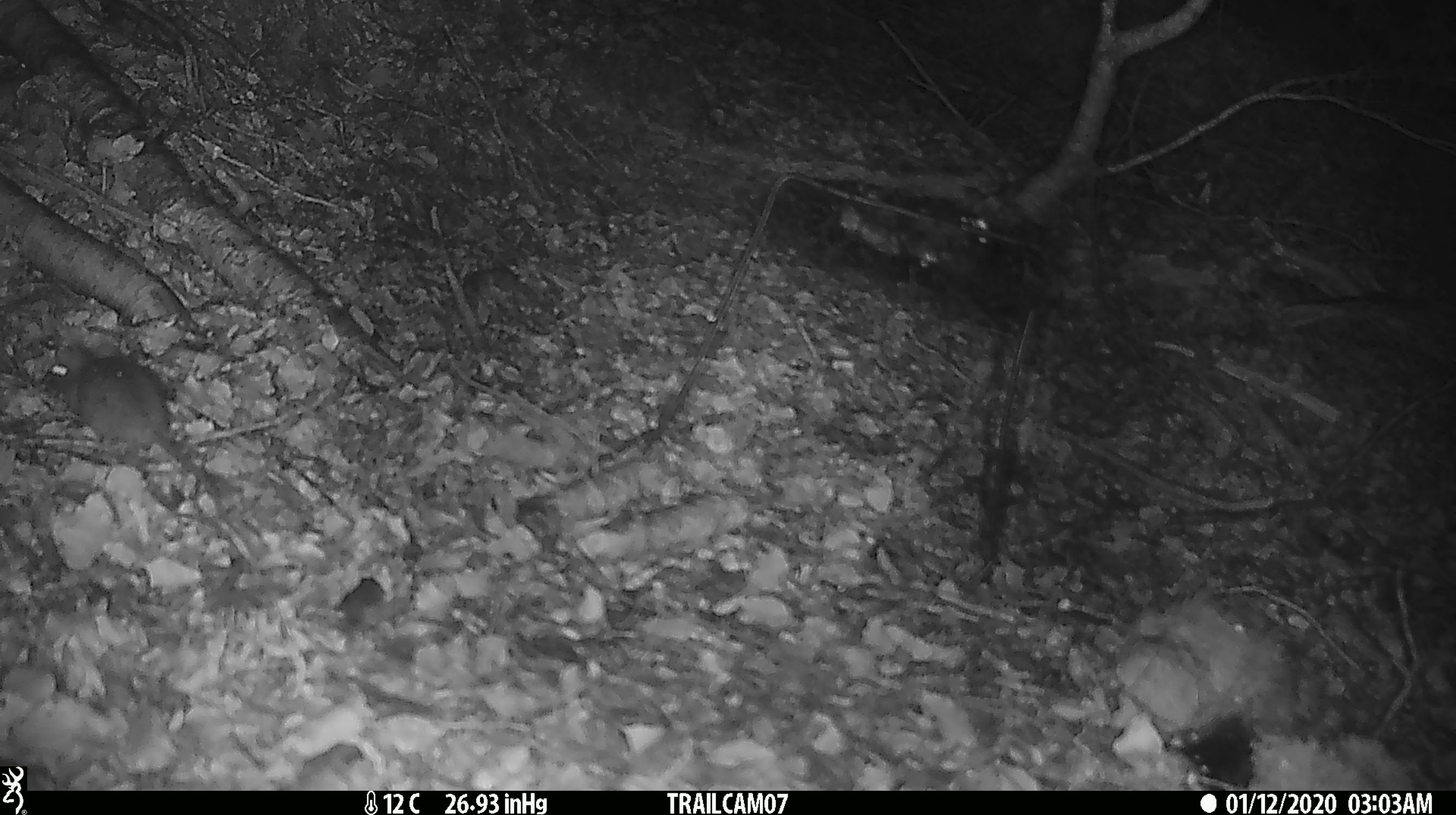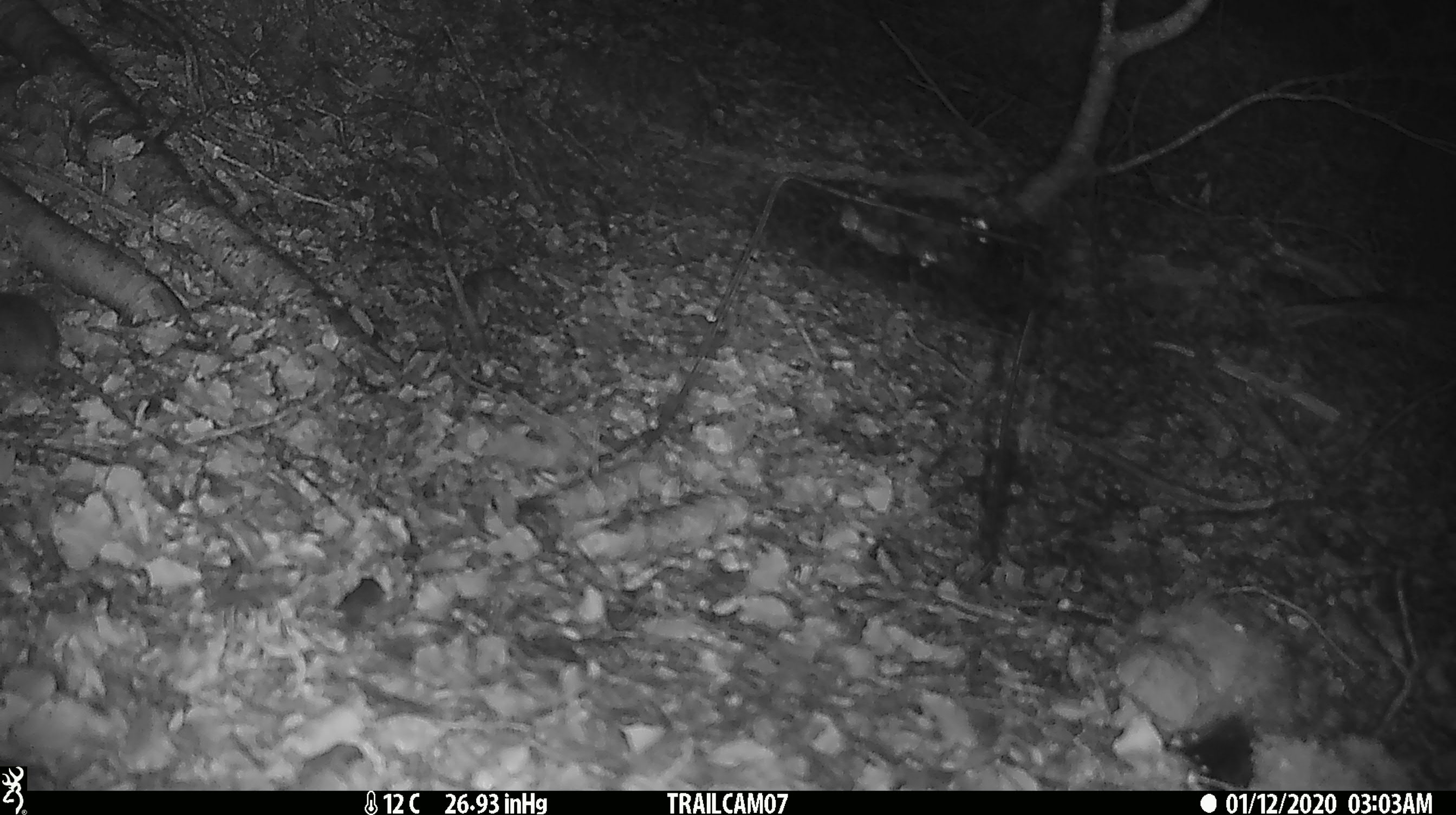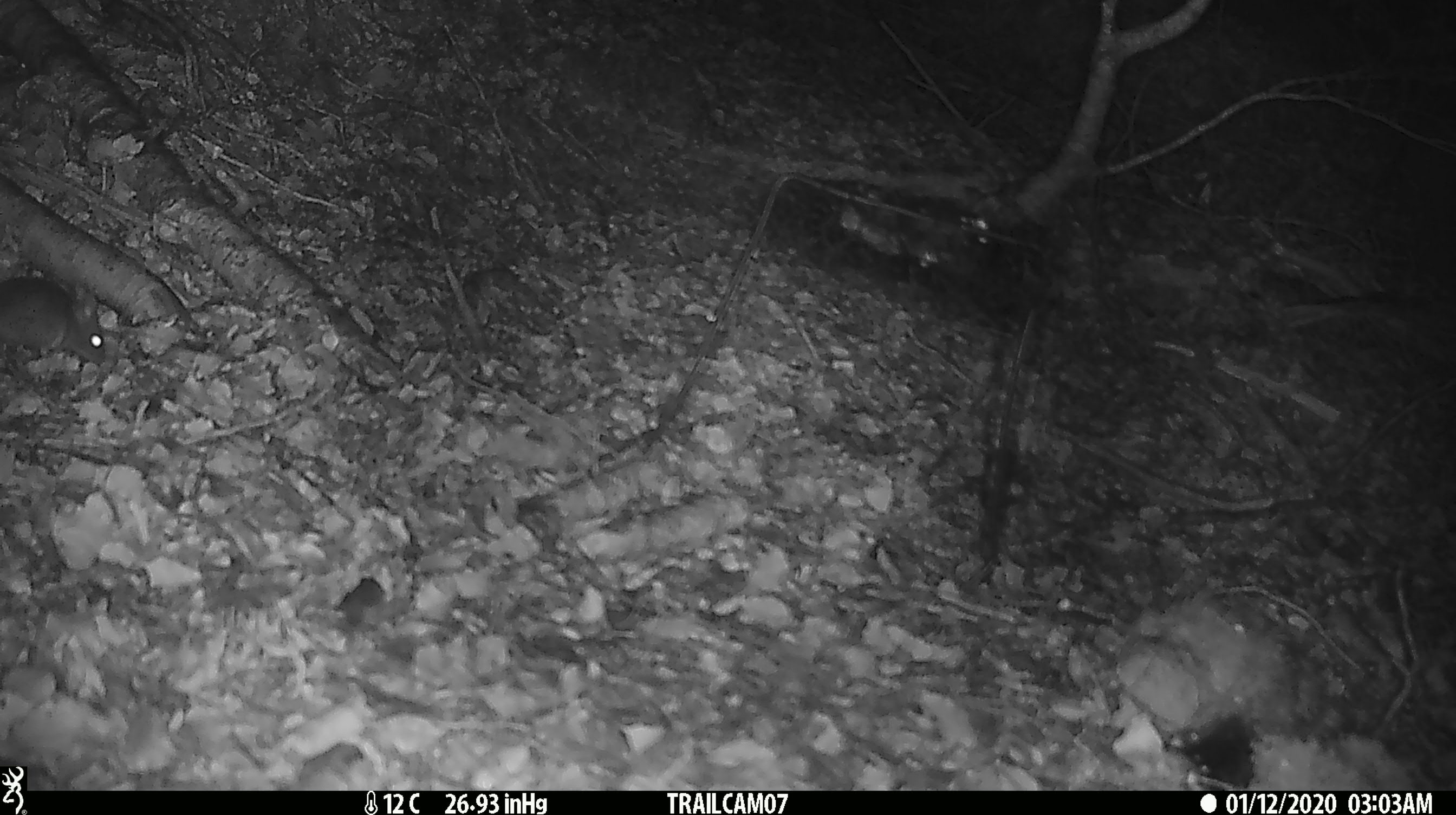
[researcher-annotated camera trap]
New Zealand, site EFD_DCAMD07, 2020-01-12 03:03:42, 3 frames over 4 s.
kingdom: Animalia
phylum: Chordata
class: Mammalia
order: Rodentia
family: Muridae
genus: Mus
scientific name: Mus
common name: mouse